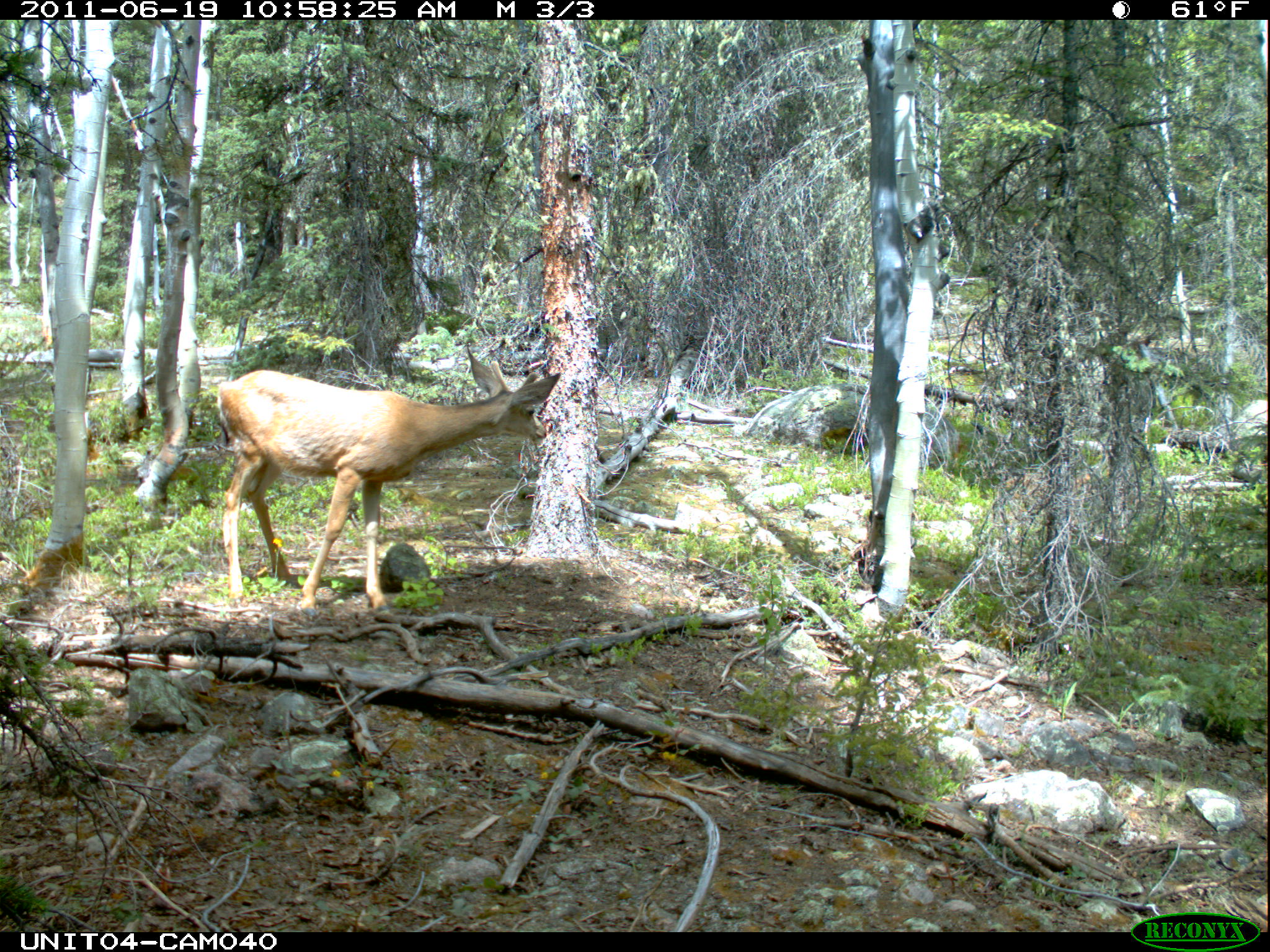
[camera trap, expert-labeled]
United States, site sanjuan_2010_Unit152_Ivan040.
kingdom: Animalia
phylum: Chordata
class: Mammalia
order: Artiodactyla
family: Cervidae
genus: Odocoileus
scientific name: Odocoileus hemionus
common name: mule deer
Odocoileus hemionus (mule deer).